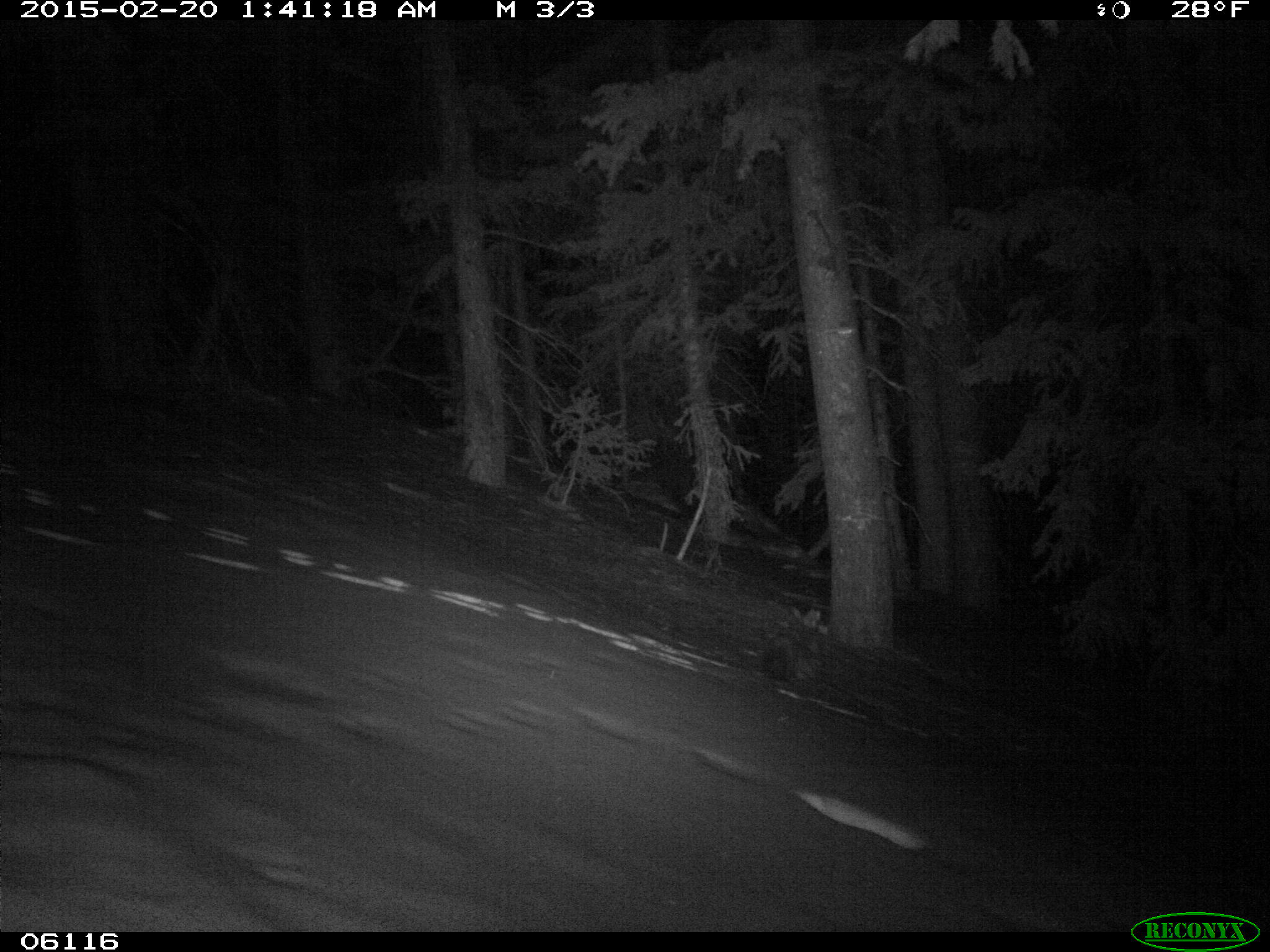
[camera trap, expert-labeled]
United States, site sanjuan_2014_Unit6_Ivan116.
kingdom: Animalia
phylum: Chordata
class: Mammalia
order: Carnivora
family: Mustelidae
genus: Martes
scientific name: Martes americana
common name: american marten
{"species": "Martes americana (american marten)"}